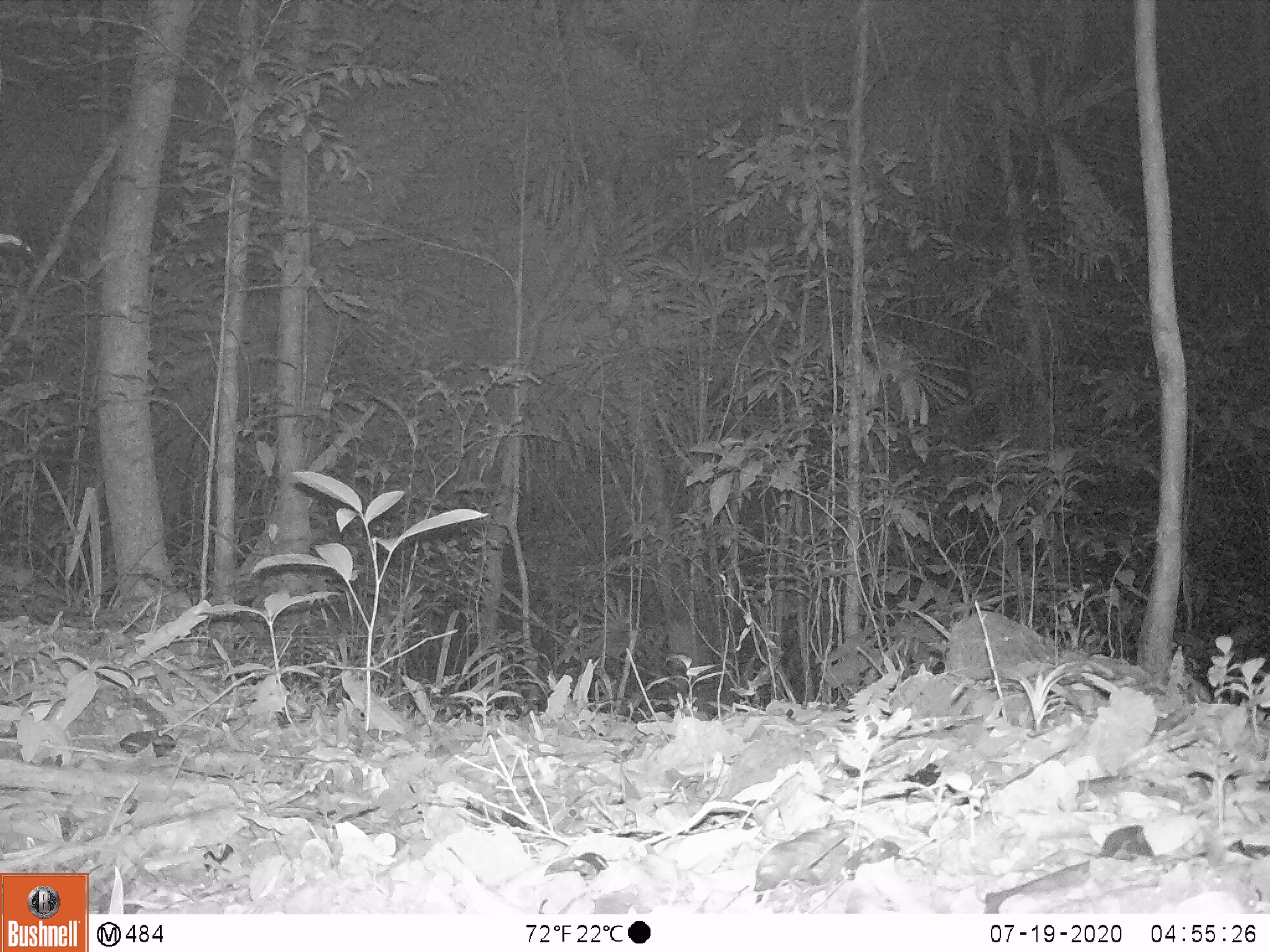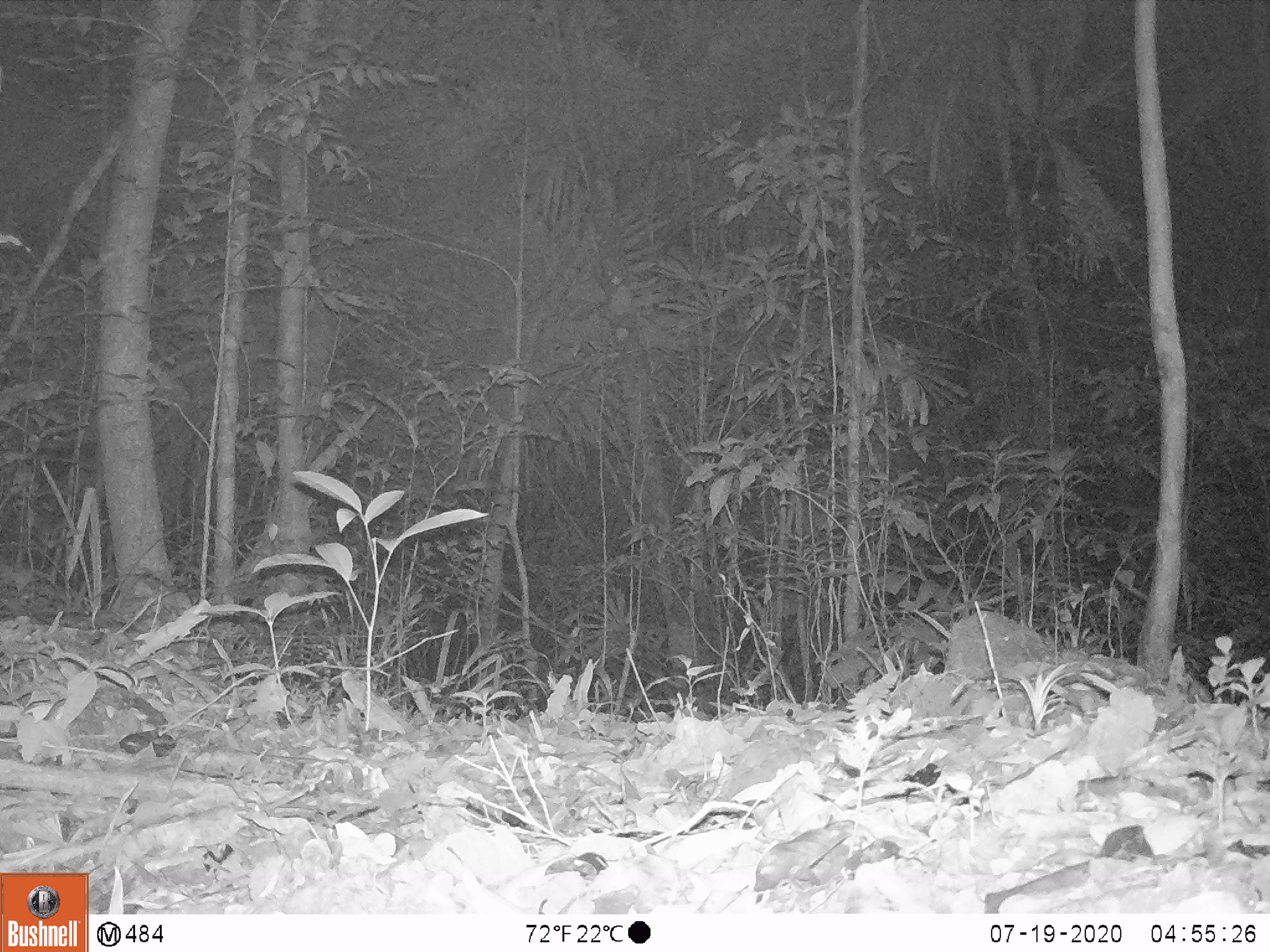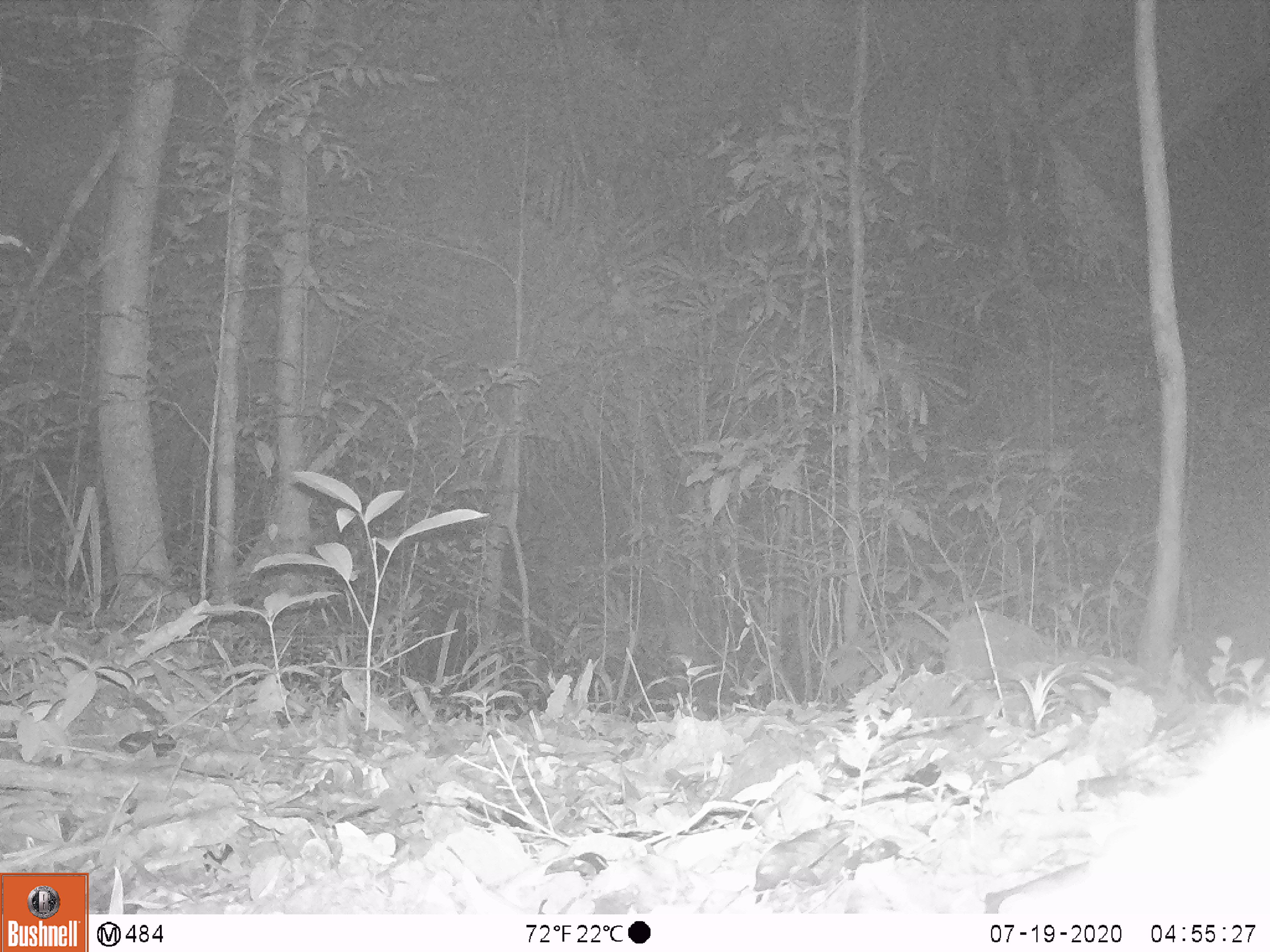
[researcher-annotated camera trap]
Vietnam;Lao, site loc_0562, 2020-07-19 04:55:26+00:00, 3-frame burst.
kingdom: Animalia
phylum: Chordata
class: Mammalia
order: Carnivora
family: Viverridae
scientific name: Paradoxurinae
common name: palm civet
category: unidentified palm civet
Unidentified palm civet (palm civet) (Paradoxurinae). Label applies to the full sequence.